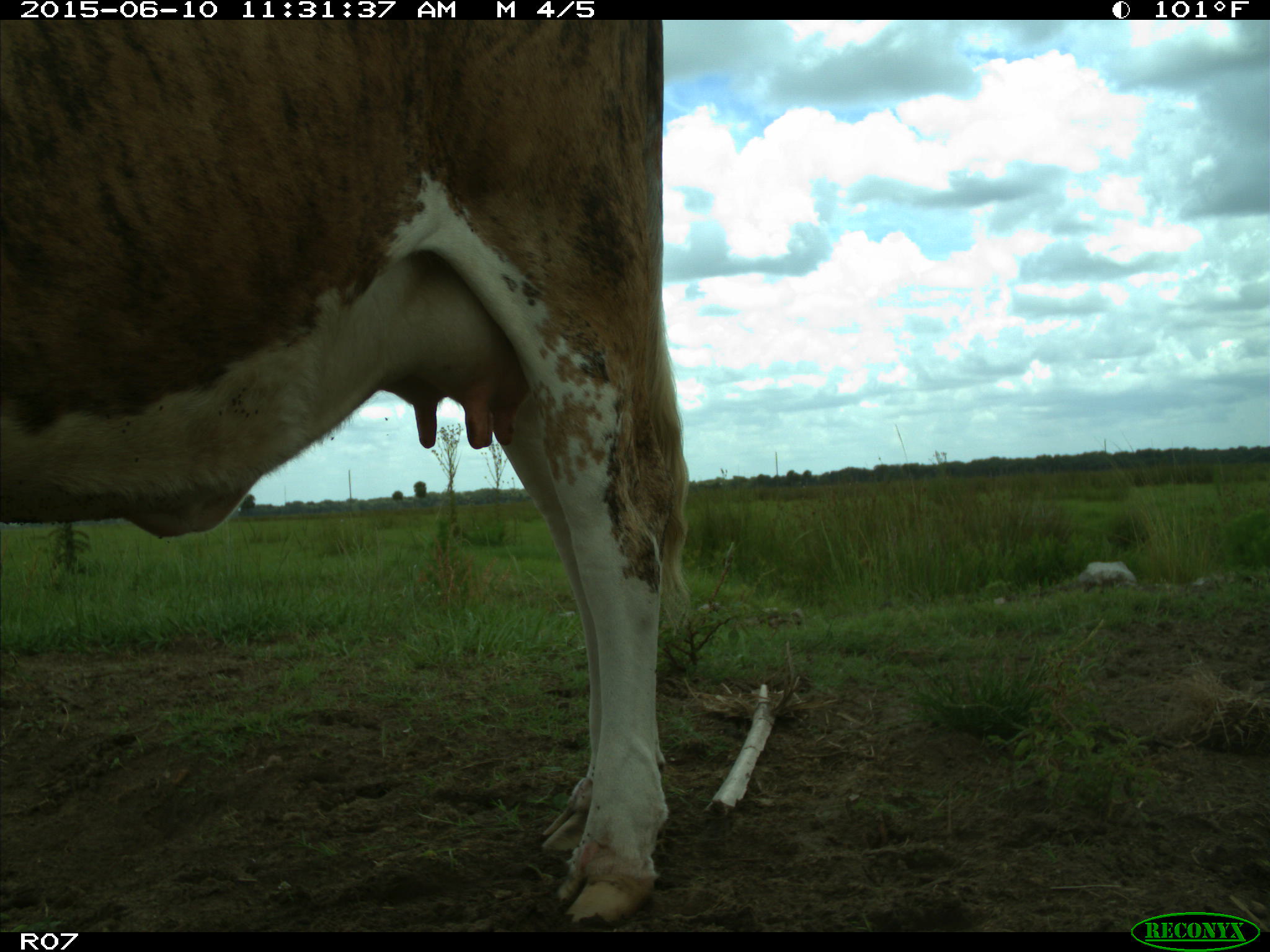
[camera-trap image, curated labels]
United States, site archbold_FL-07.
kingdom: Animalia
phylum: Chordata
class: Mammalia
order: Artiodactyla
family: Bovidae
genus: Bos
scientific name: Bos taurus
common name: domestic cow